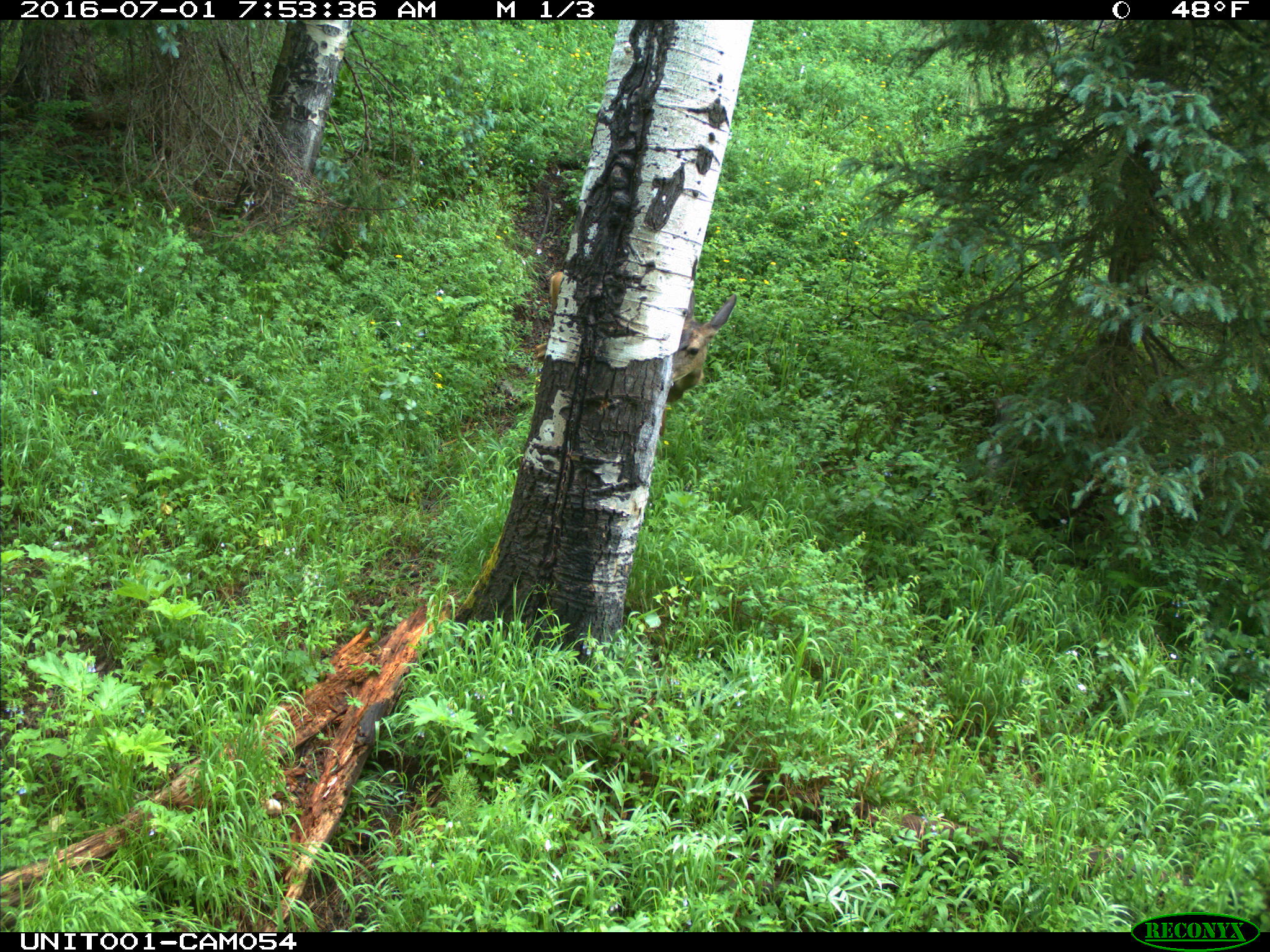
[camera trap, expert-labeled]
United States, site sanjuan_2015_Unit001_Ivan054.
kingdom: Animalia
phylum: Chordata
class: Mammalia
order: Artiodactyla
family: Cervidae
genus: Odocoileus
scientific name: Odocoileus hemionus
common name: mule deer